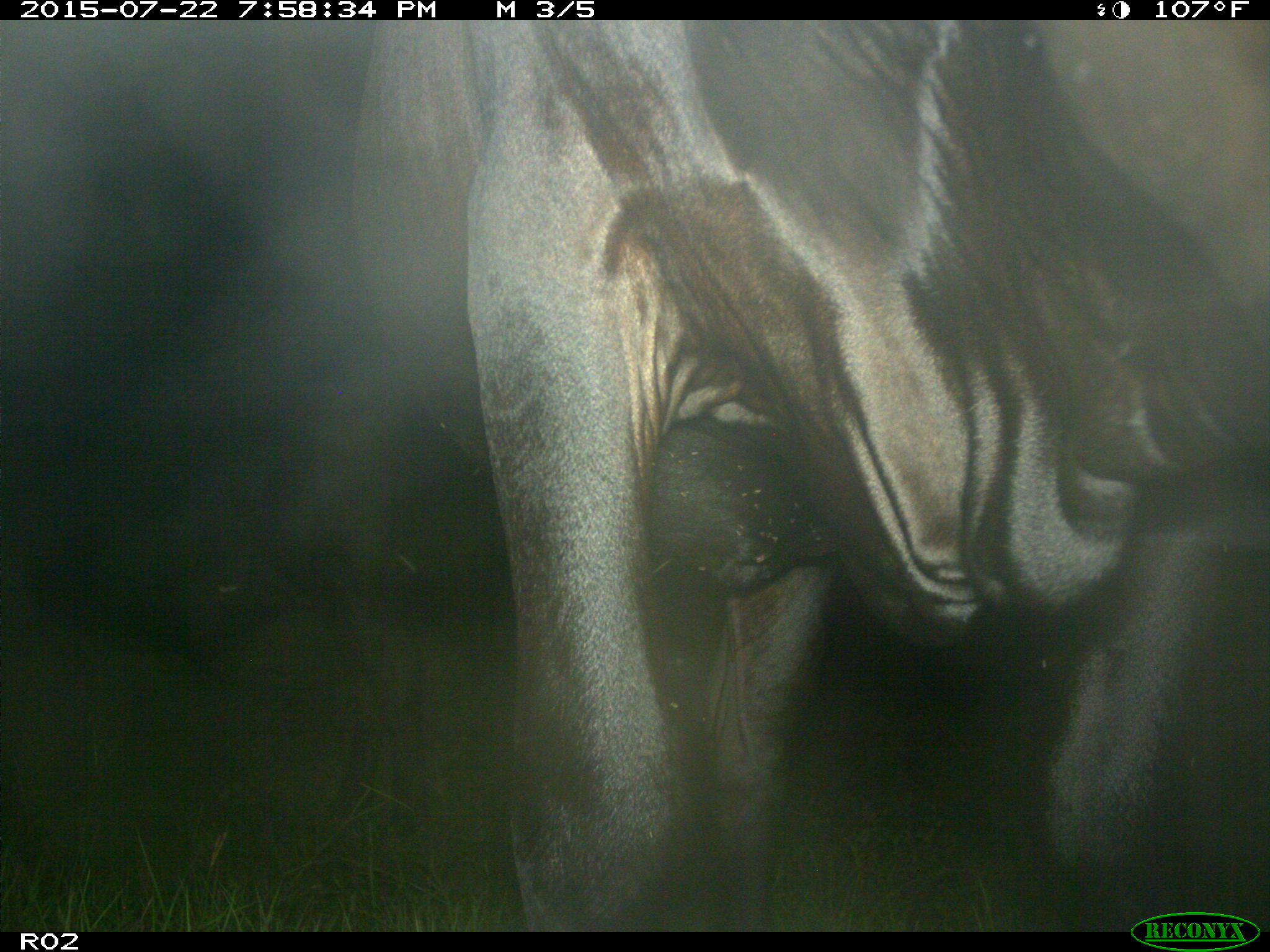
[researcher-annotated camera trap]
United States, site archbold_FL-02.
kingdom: Animalia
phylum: Chordata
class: Mammalia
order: Artiodactyla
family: Bovidae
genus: Bos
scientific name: Bos taurus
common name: domestic cow